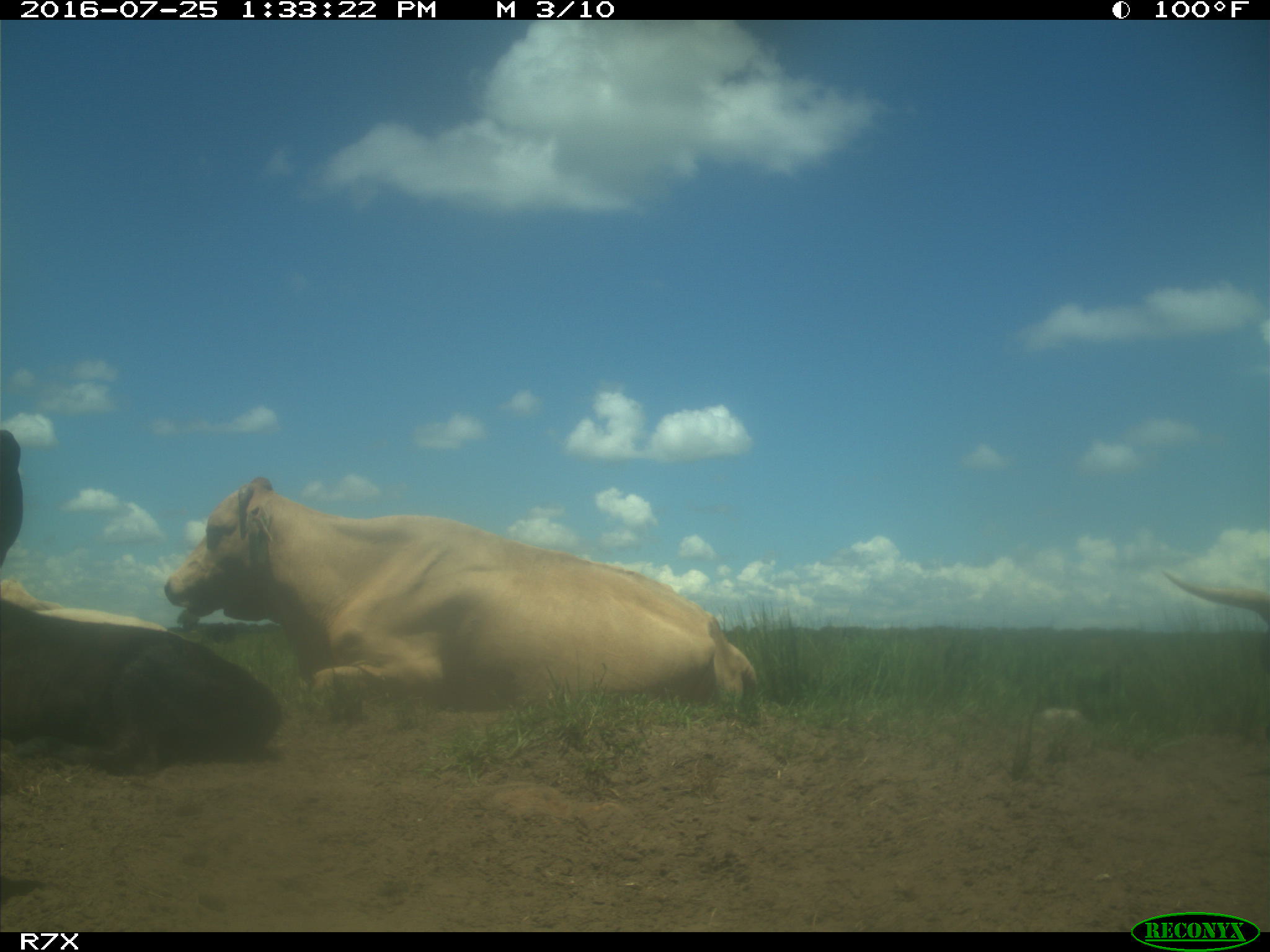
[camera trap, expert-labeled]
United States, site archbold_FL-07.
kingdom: Animalia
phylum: Chordata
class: Mammalia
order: Artiodactyla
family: Bovidae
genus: Bos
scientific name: Bos taurus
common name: domestic cow